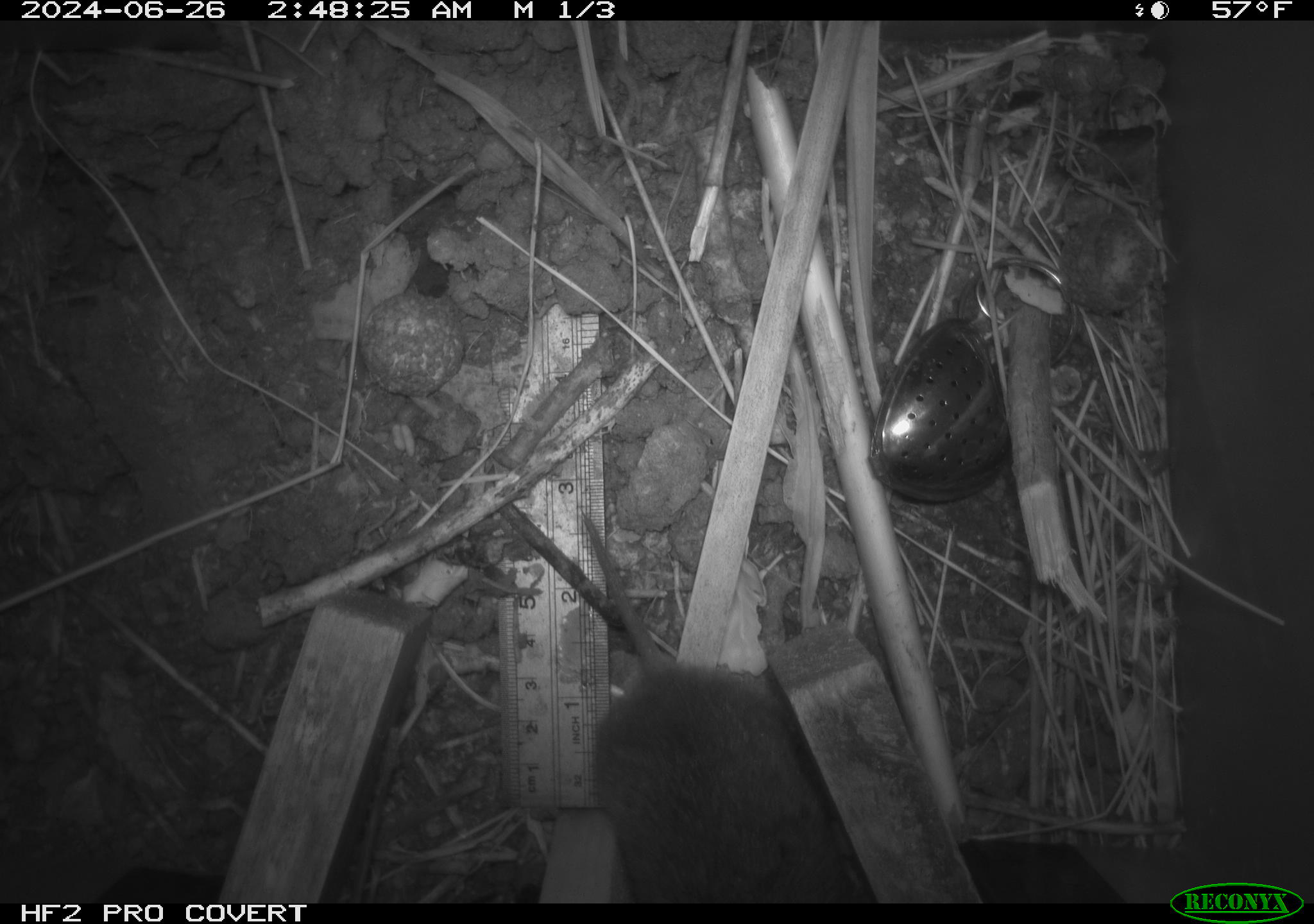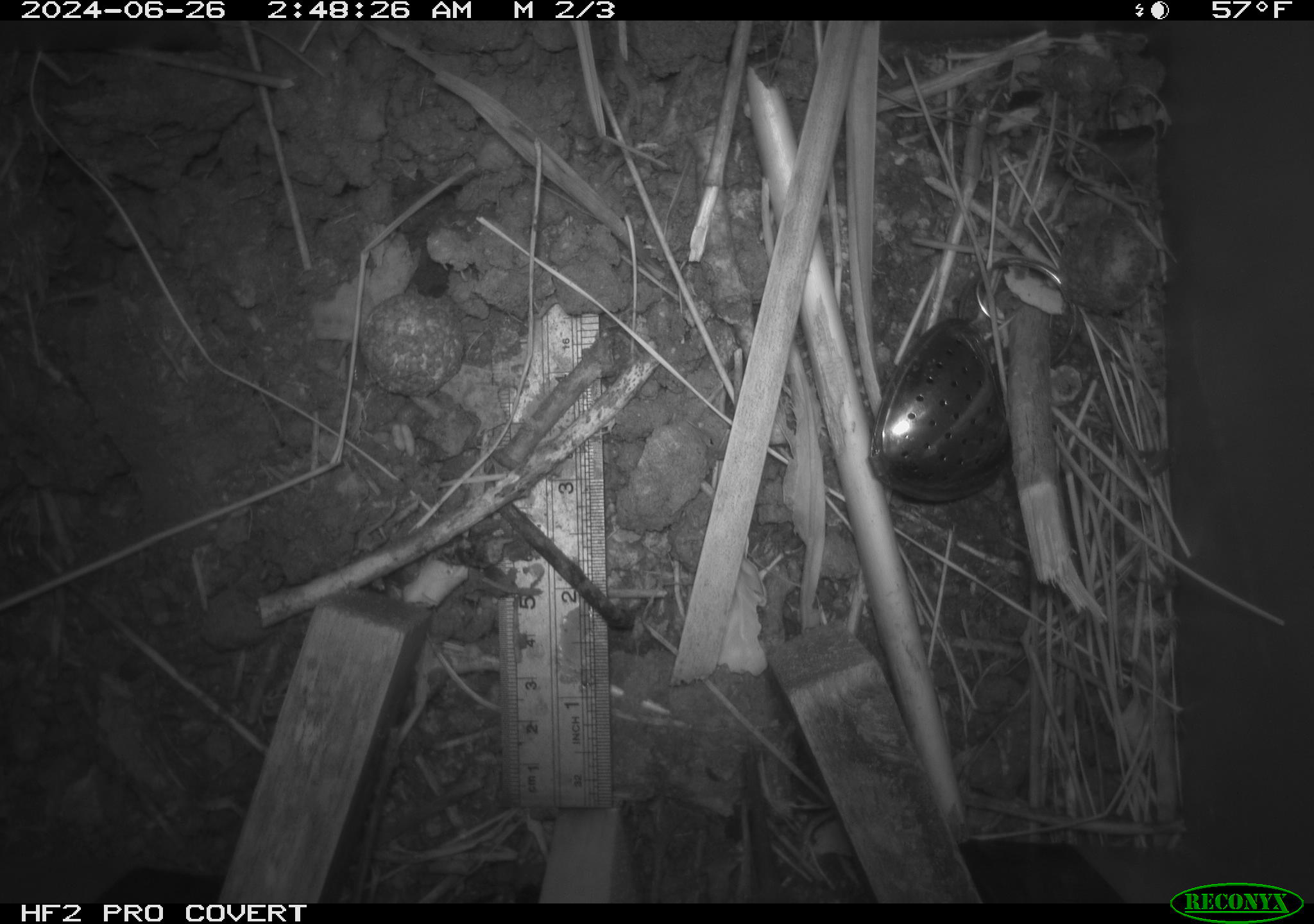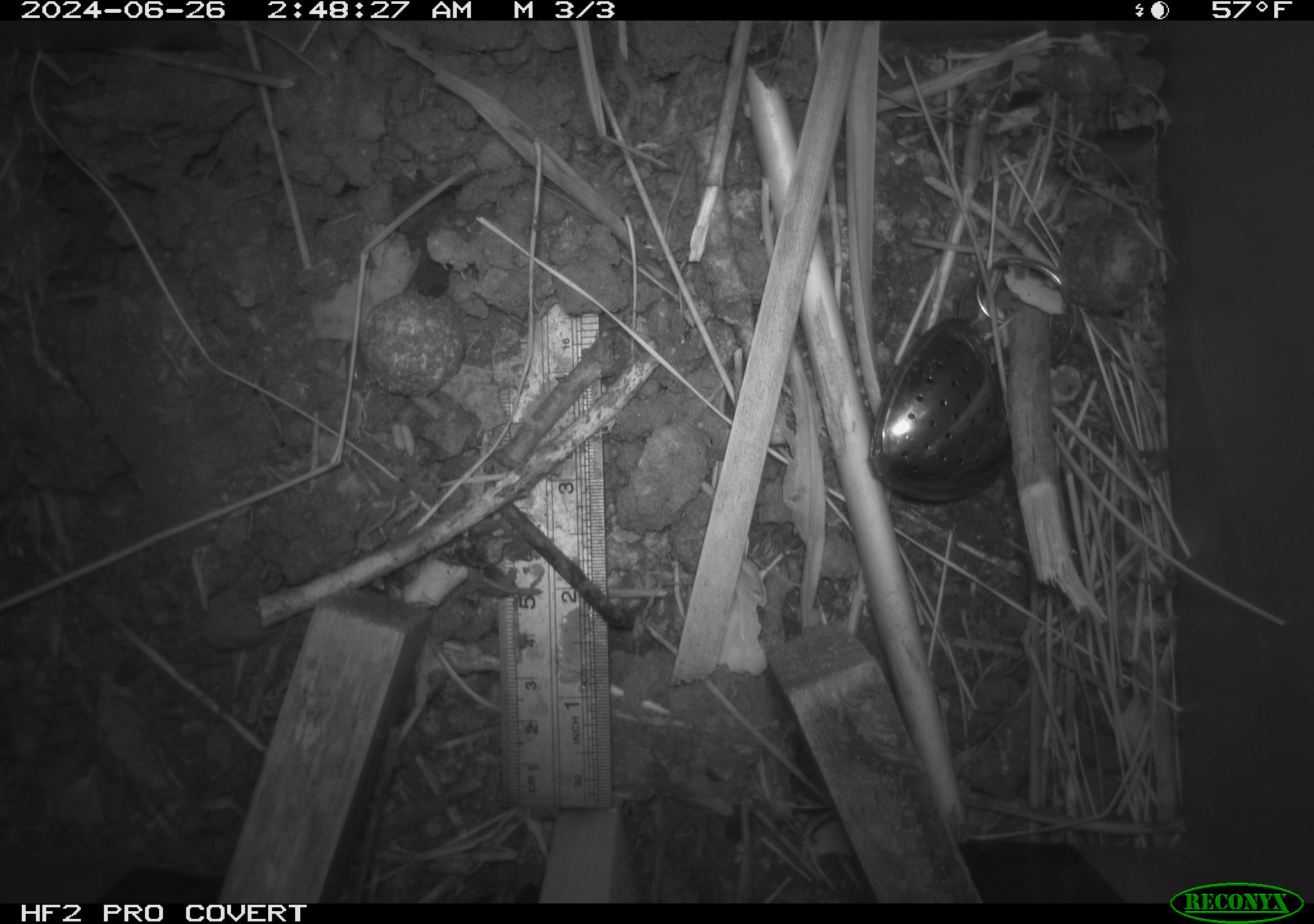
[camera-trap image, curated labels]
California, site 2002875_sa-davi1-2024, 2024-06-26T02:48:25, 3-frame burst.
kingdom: Animalia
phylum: Chordata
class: Mammalia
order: Rodentia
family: Cricetidae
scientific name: Arvicolinae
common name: voles, lemmings, and muskrats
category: arvicolinae subfamily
Arvicolinae subfamily (voles, lemmings, and muskrats) (Arvicolinae).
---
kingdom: Animalia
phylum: Chordata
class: Mammalia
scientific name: Mammalia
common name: small mammal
Small mammal (Mammalia).